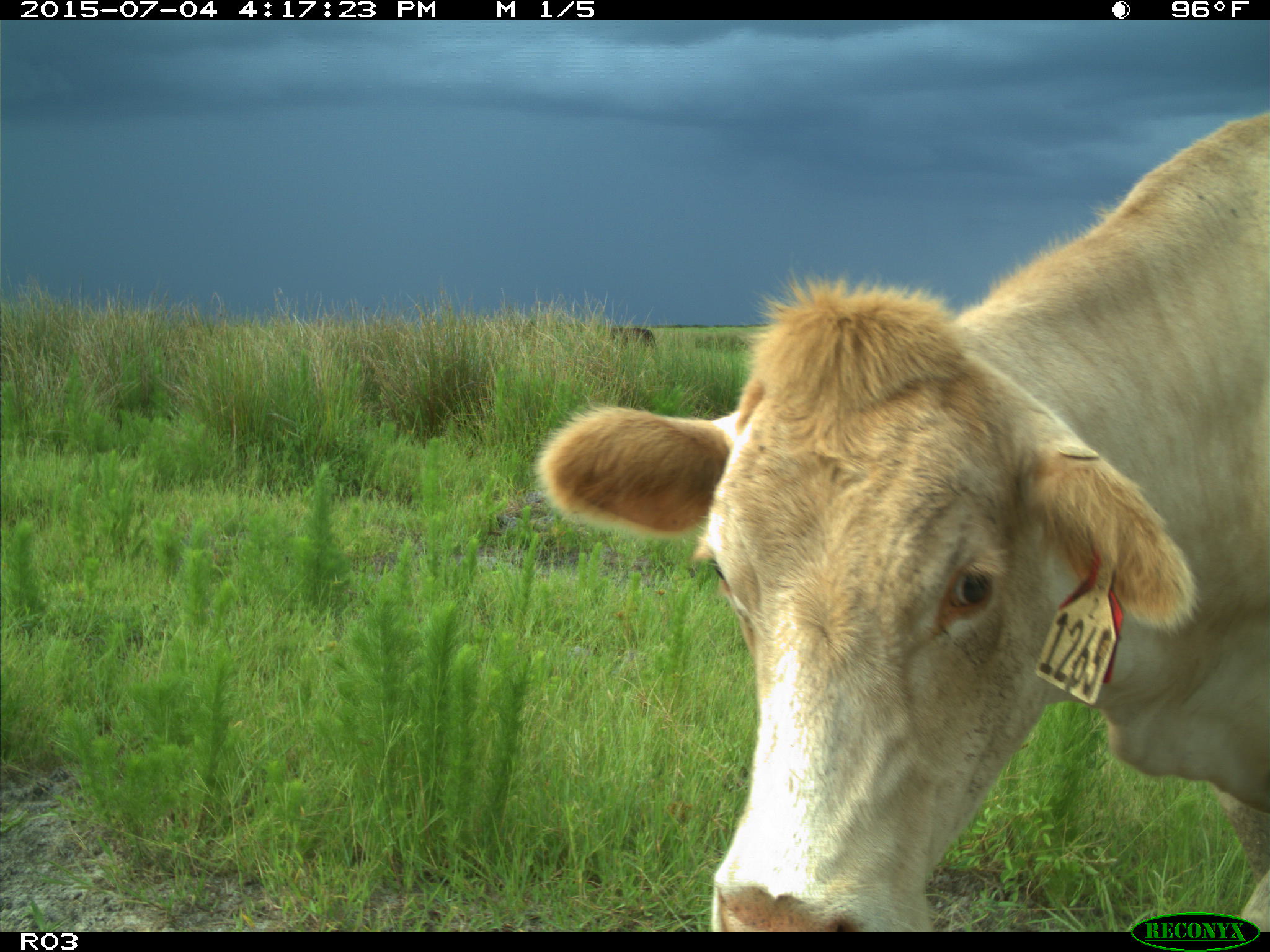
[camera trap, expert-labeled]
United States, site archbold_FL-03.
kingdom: Animalia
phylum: Chordata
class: Mammalia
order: Artiodactyla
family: Bovidae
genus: Bos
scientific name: Bos taurus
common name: domestic cow